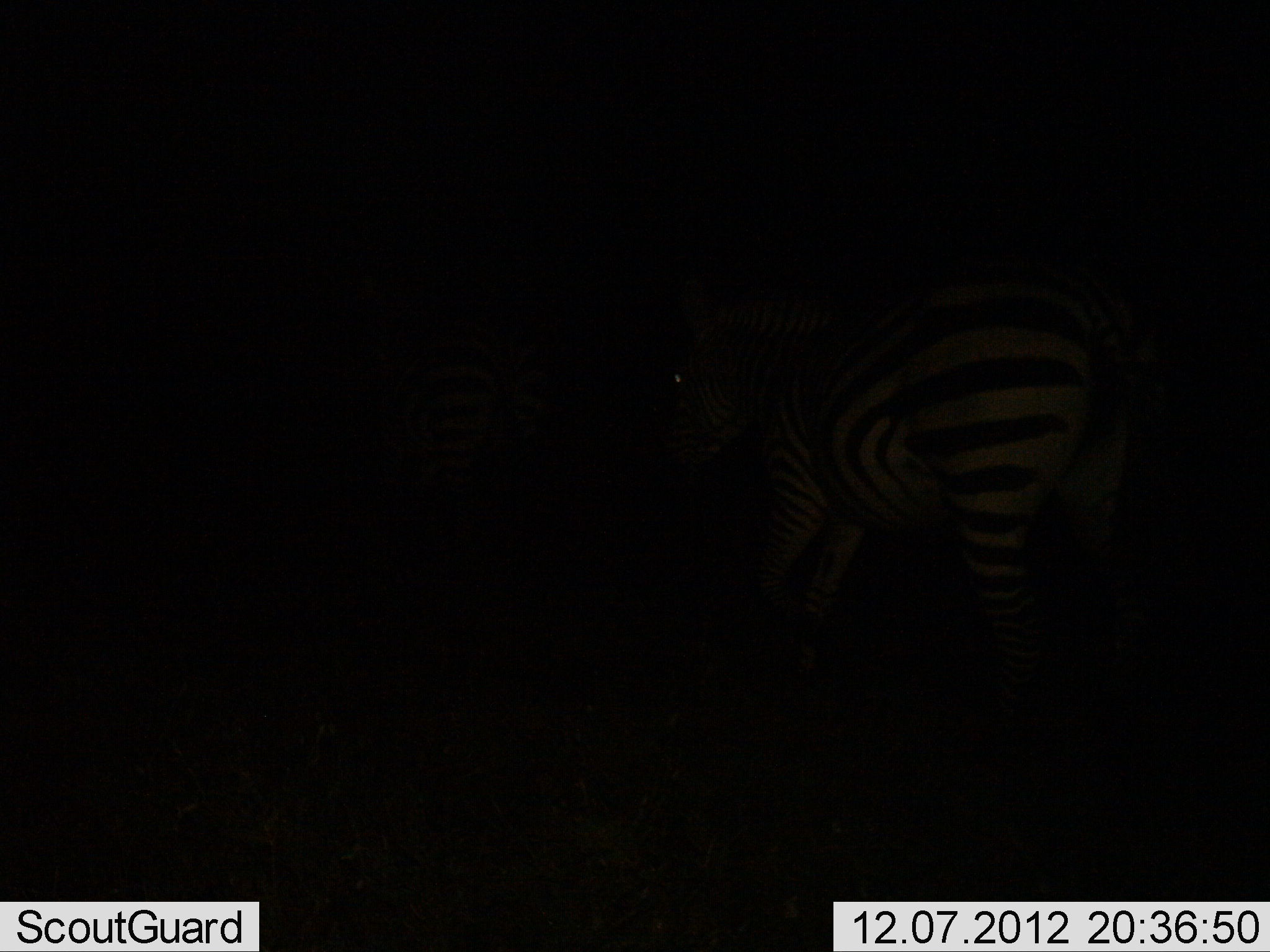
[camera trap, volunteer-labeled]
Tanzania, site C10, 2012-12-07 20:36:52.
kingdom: Animalia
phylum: Chordata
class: Mammalia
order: Perissodactyla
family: Equidae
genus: Equus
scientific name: Equus quagga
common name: plains zebra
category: zebra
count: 1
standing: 50%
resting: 0%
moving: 40%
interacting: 0%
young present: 0%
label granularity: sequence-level